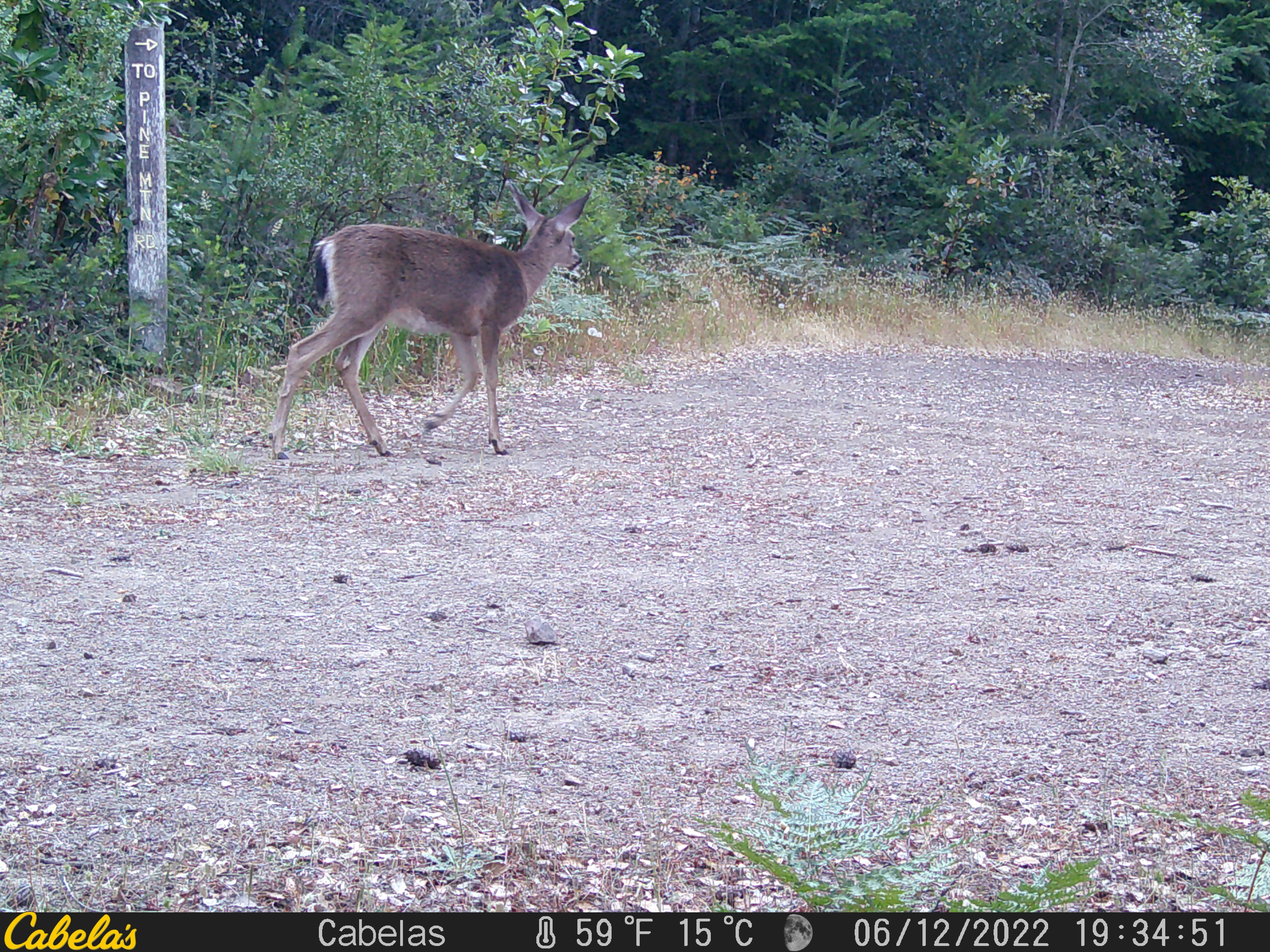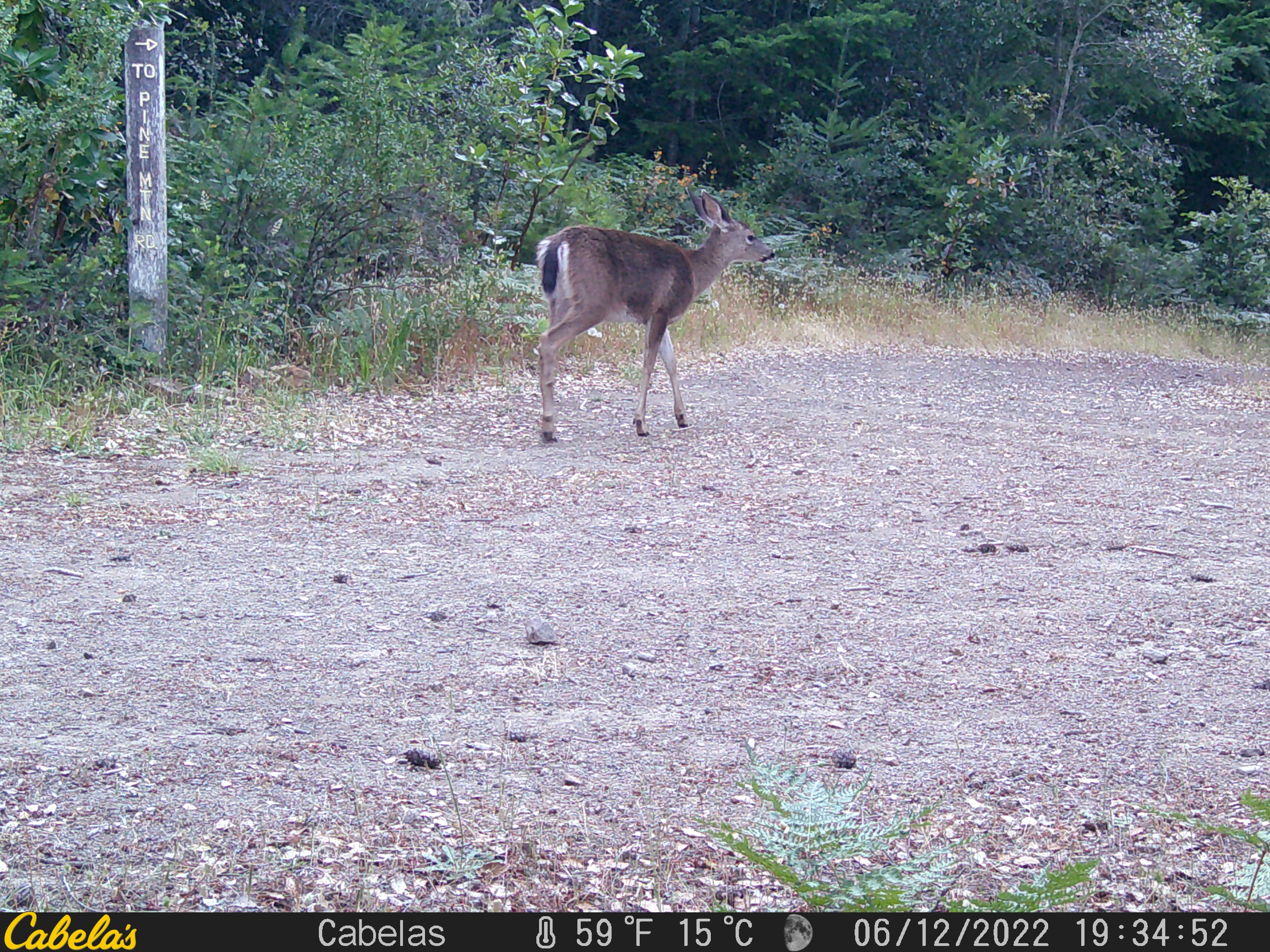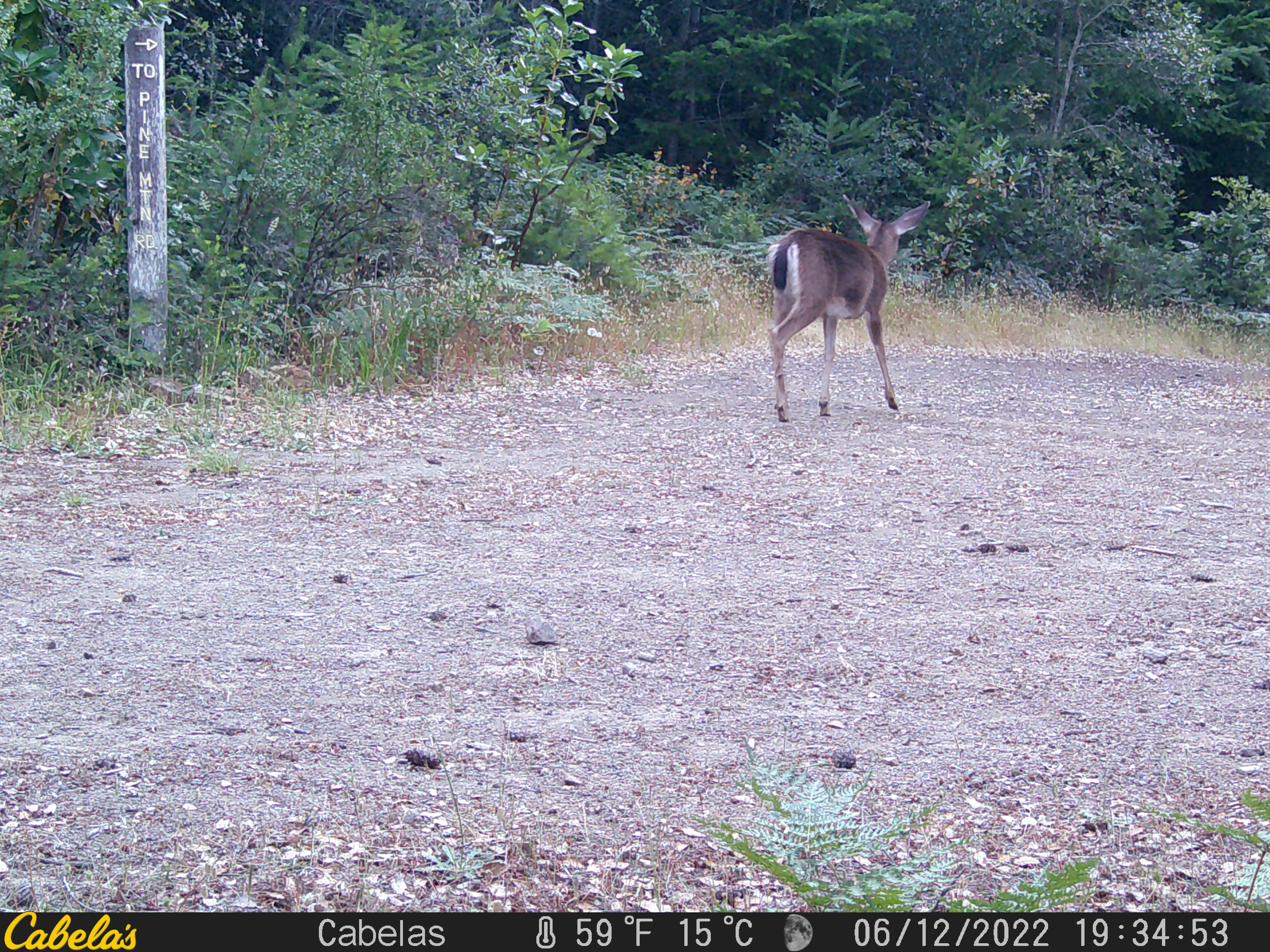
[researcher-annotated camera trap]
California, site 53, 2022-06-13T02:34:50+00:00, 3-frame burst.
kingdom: Animalia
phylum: Chordata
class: Mammalia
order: Artiodactyla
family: Cervidae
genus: Odocoileus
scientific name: Odocoileus hemionus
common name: mule deer